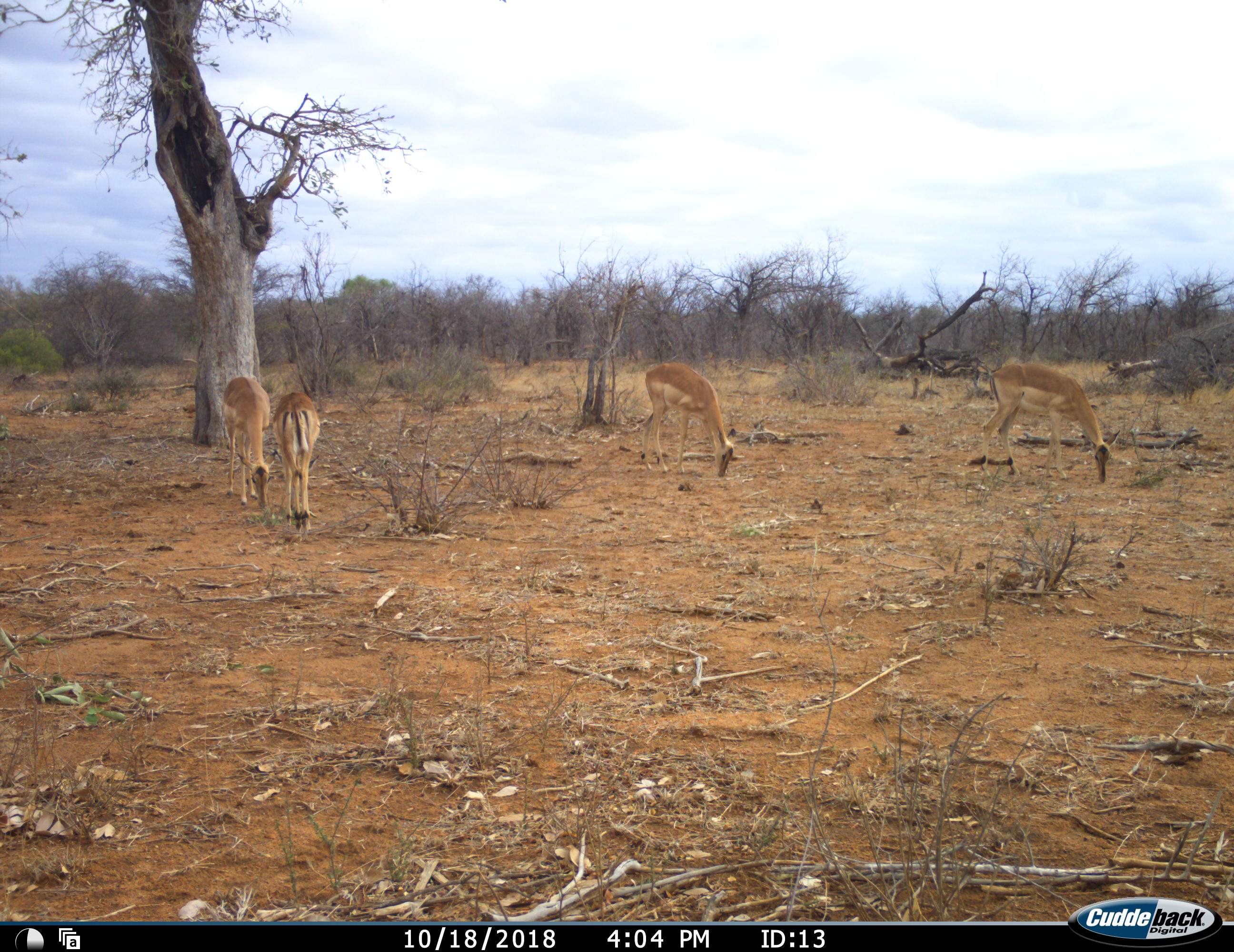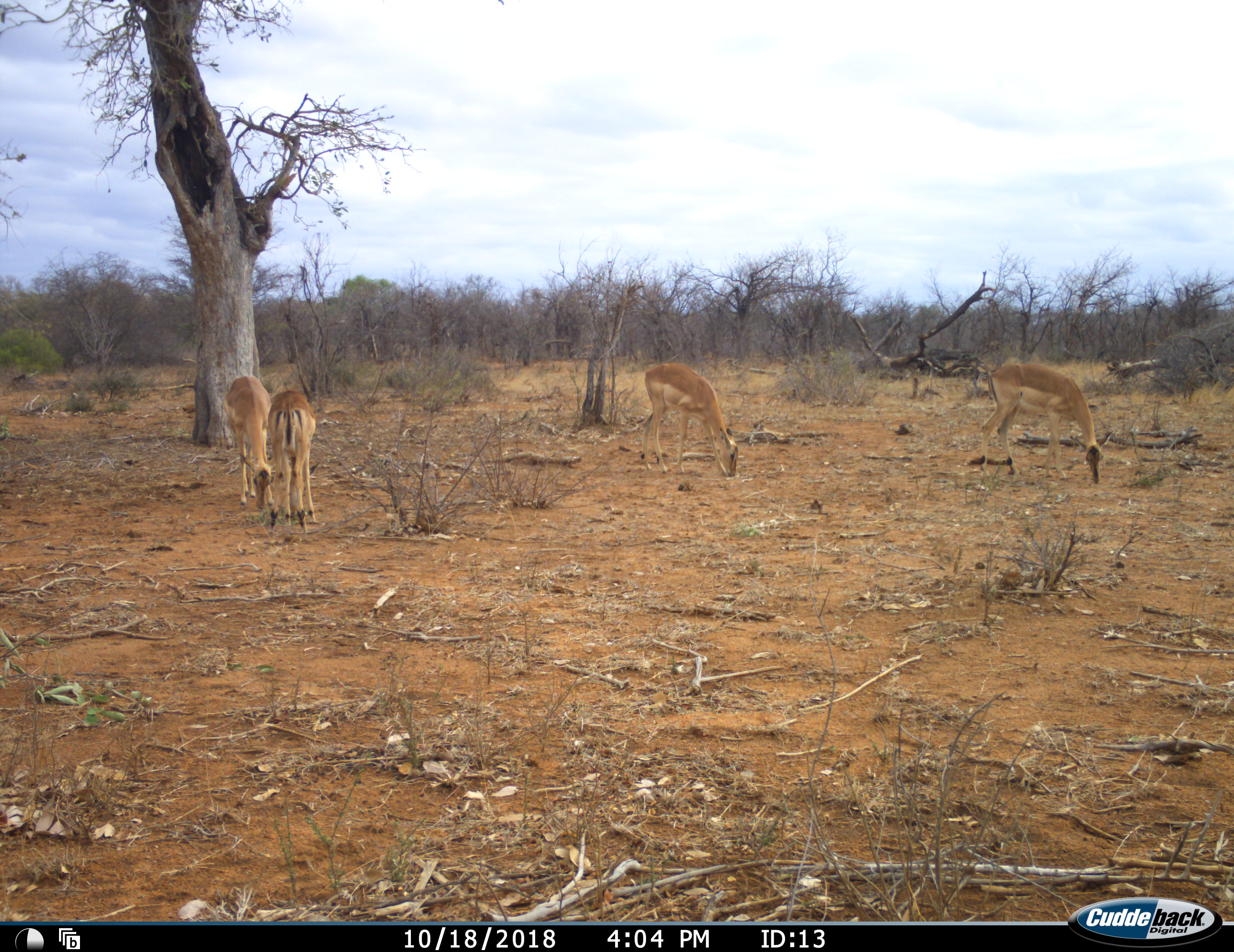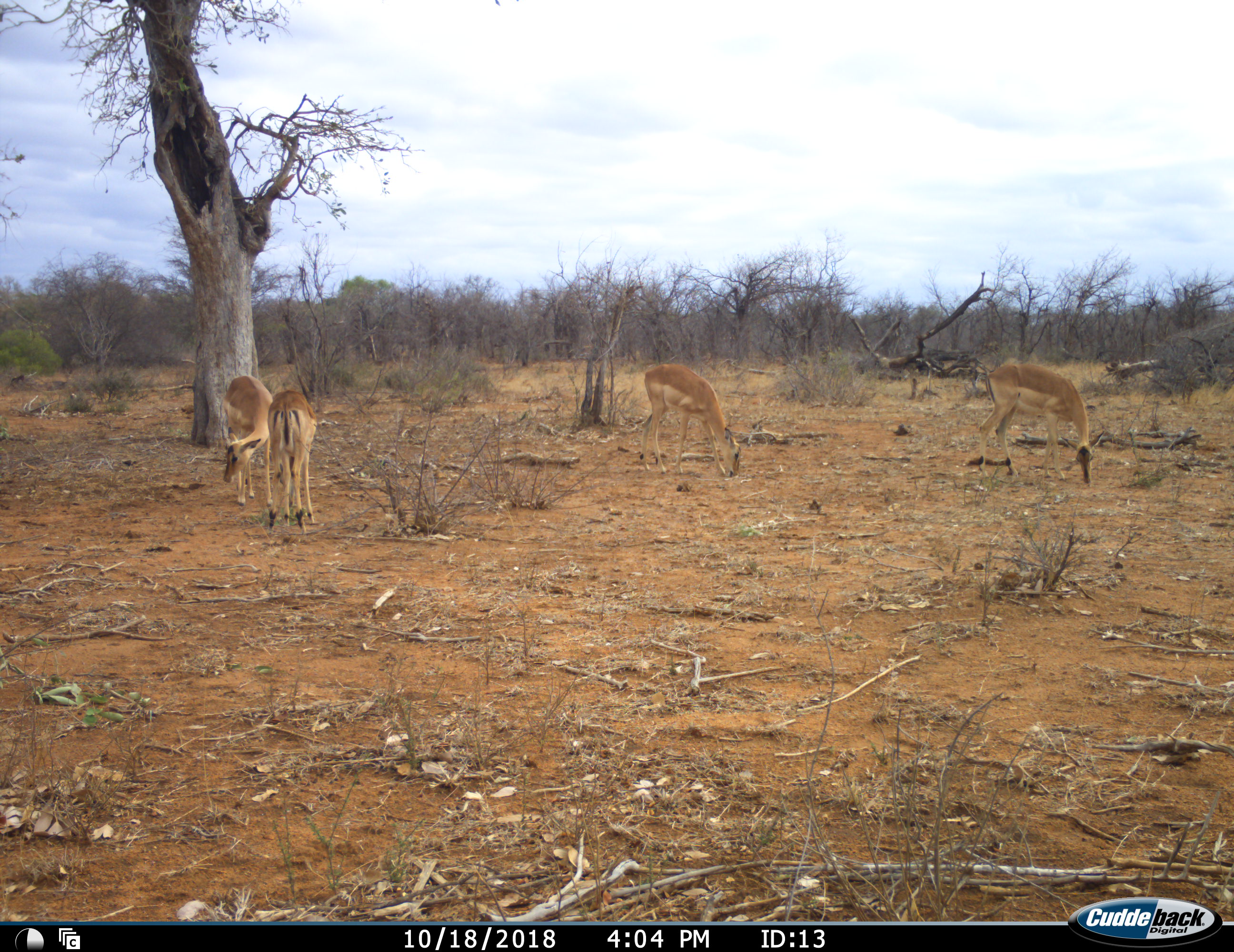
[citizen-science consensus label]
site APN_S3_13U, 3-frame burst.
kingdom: Animalia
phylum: Chordata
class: Mammalia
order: Artiodactyla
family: Bovidae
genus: Aepyceros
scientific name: Aepyceros melampus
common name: impala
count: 4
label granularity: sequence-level